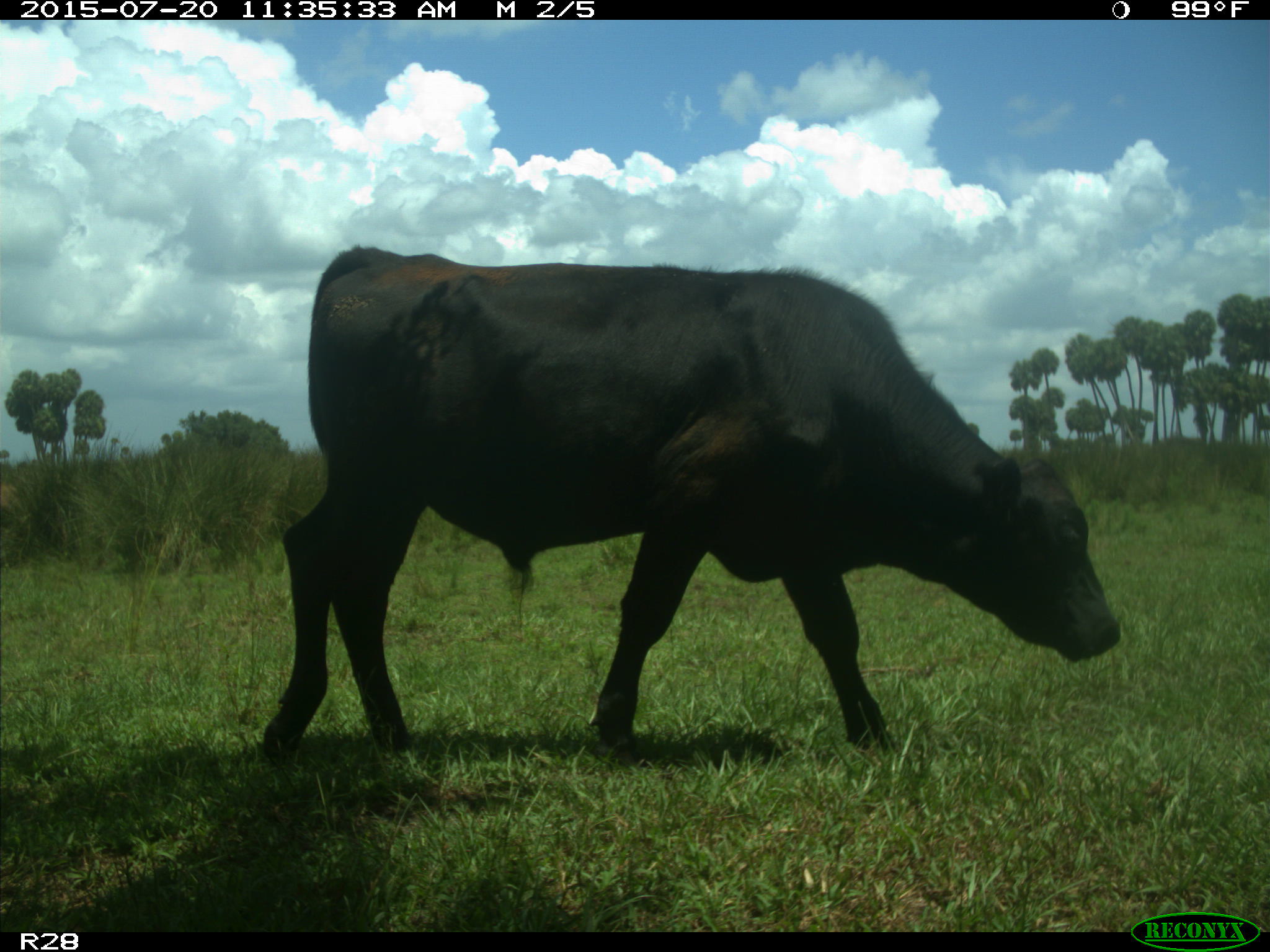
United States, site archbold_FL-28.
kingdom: Animalia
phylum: Chordata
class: Mammalia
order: Artiodactyla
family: Bovidae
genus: Bos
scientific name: Bos taurus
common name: domestic cow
Bos taurus (domestic cow).